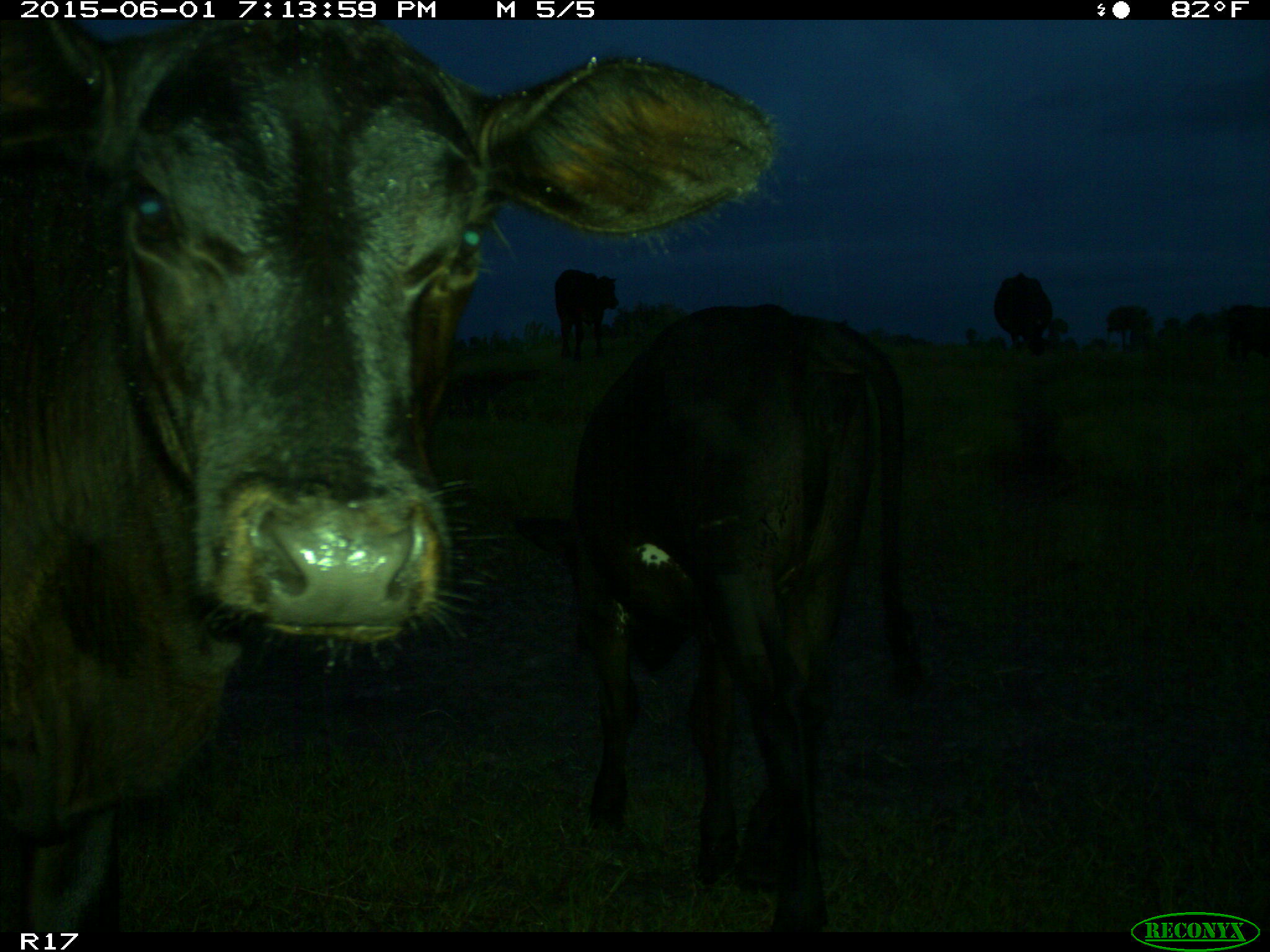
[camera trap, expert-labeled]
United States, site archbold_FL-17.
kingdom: Animalia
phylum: Chordata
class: Mammalia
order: Artiodactyla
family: Bovidae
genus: Bos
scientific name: Bos taurus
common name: domestic cow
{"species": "Bos taurus (domestic cow)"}